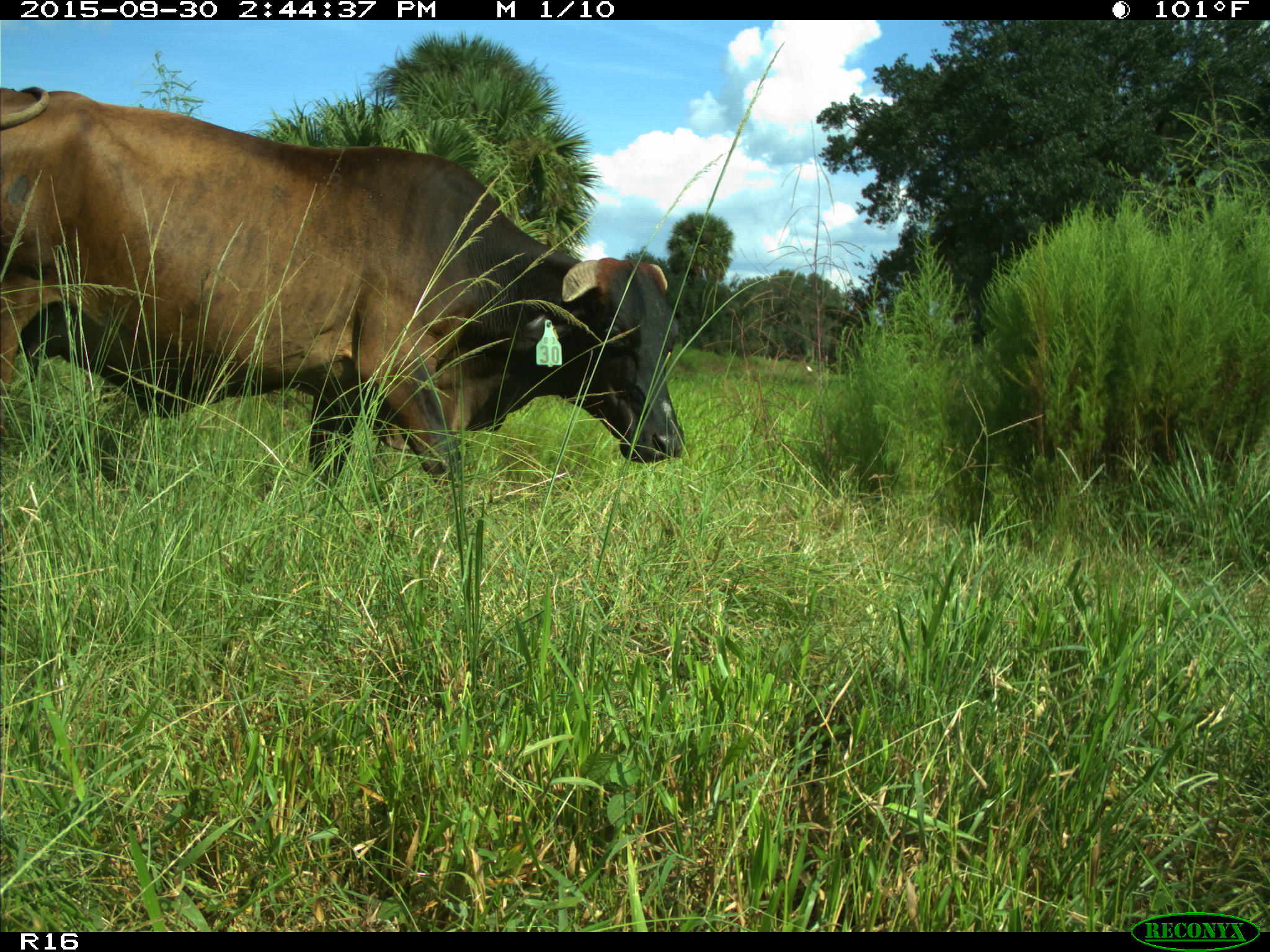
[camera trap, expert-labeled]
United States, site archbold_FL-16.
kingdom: Animalia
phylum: Chordata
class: Mammalia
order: Artiodactyla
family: Bovidae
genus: Bos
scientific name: Bos taurus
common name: domestic cow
Bos taurus (domestic cow).